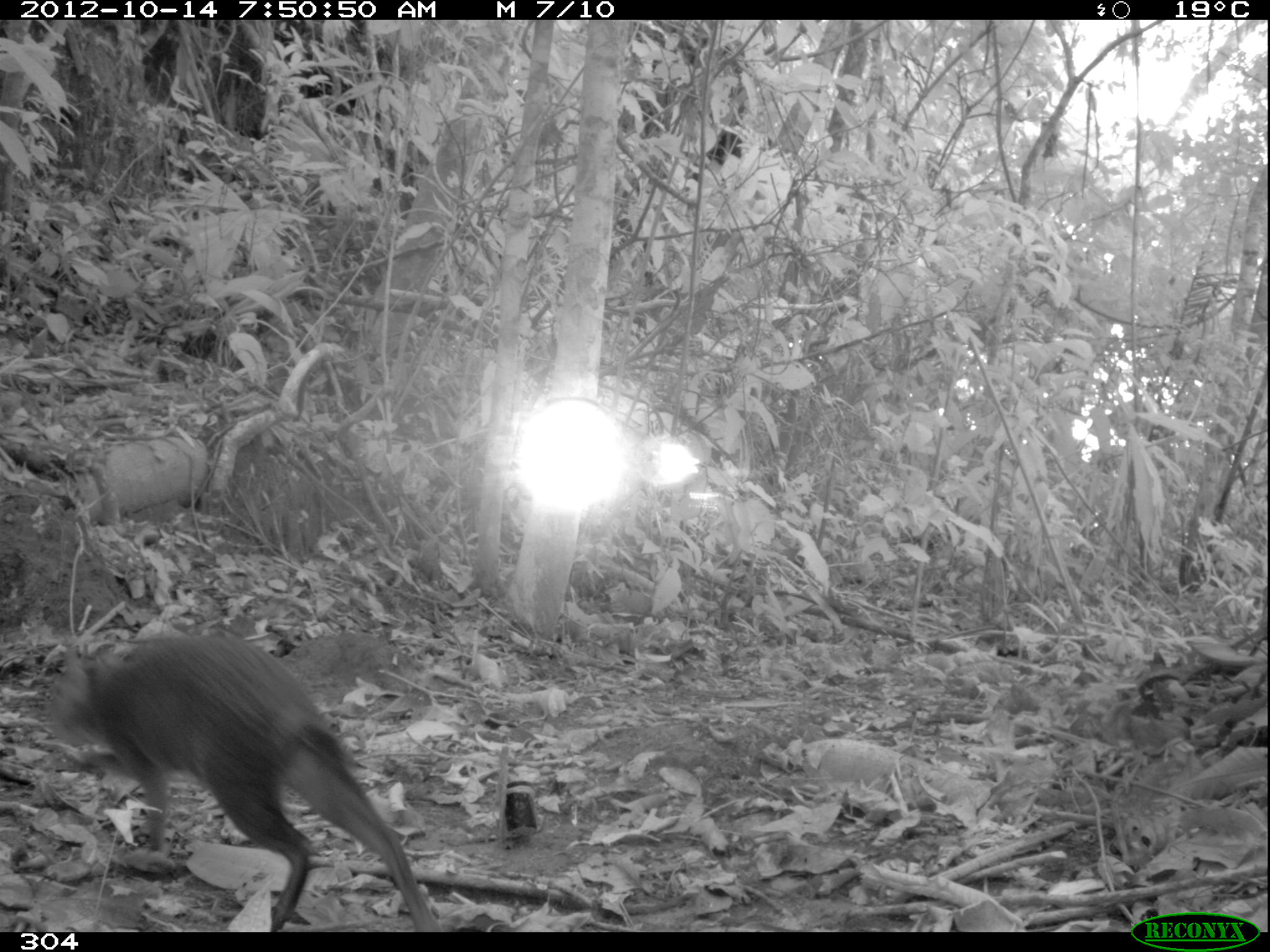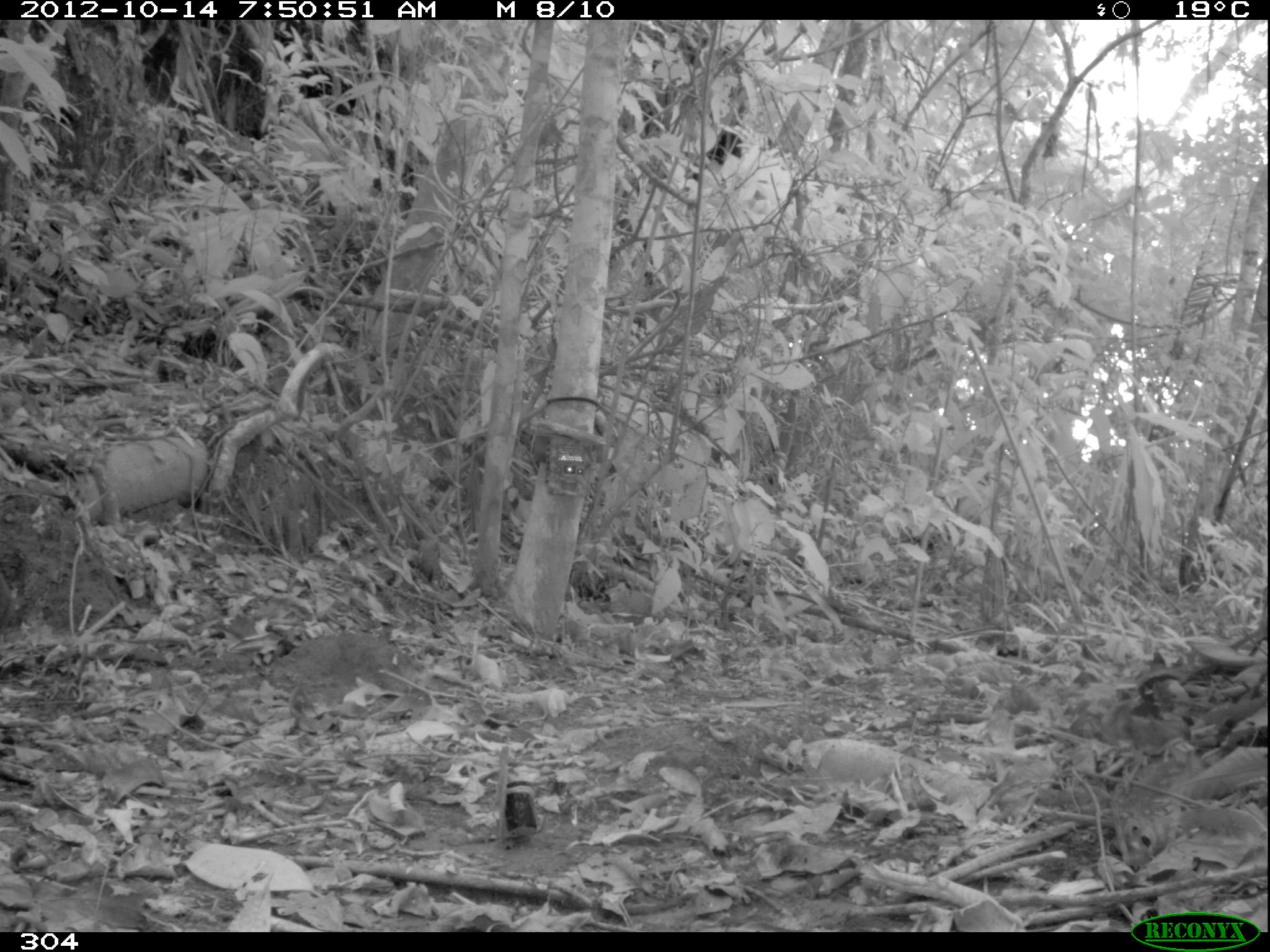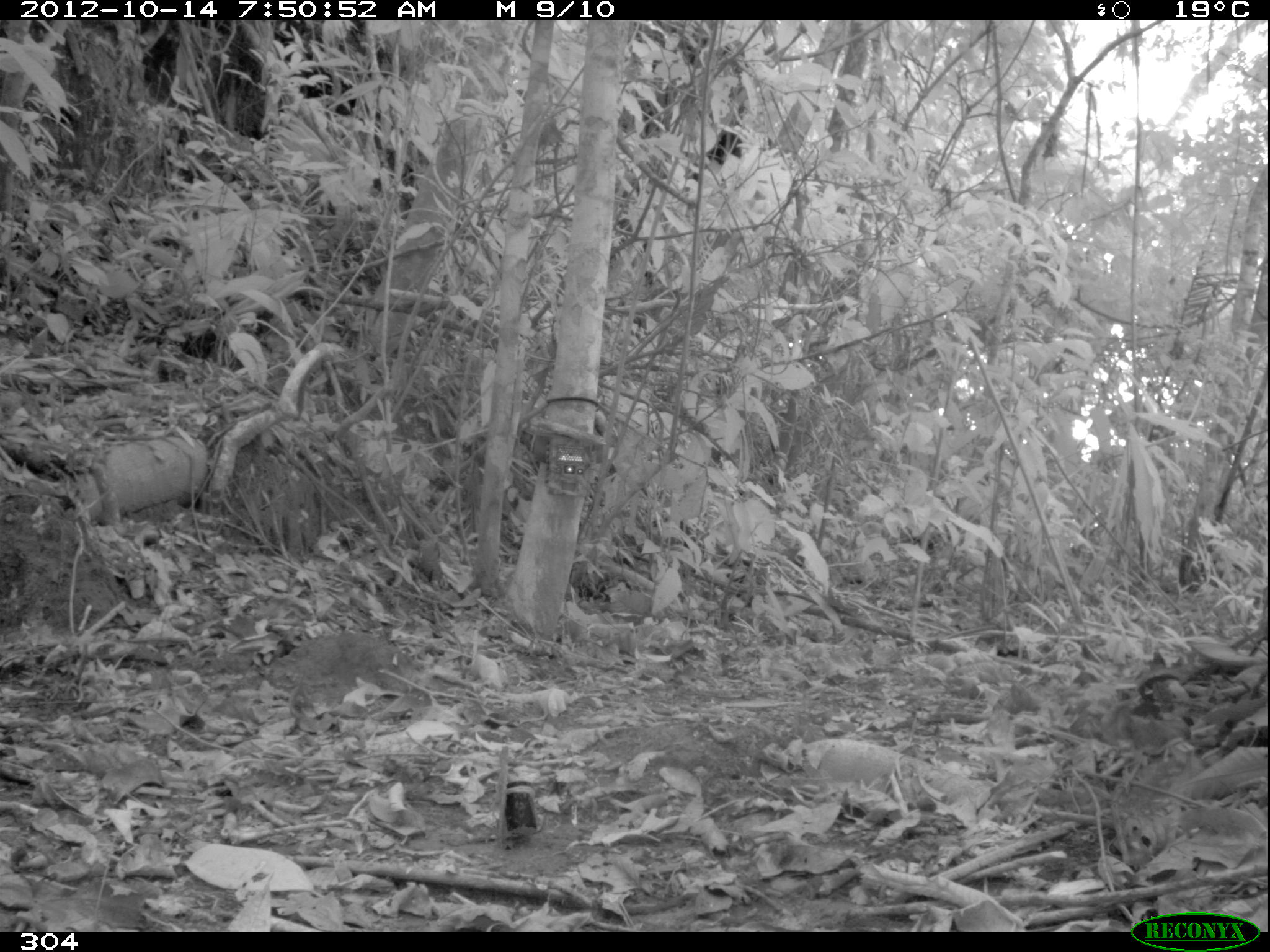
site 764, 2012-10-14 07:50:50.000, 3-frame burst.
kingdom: Animalia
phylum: Chordata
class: Mammalia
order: Rodentia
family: Dasyproctidae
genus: Dasyprocta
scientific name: Dasyprocta punctata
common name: central american agouti